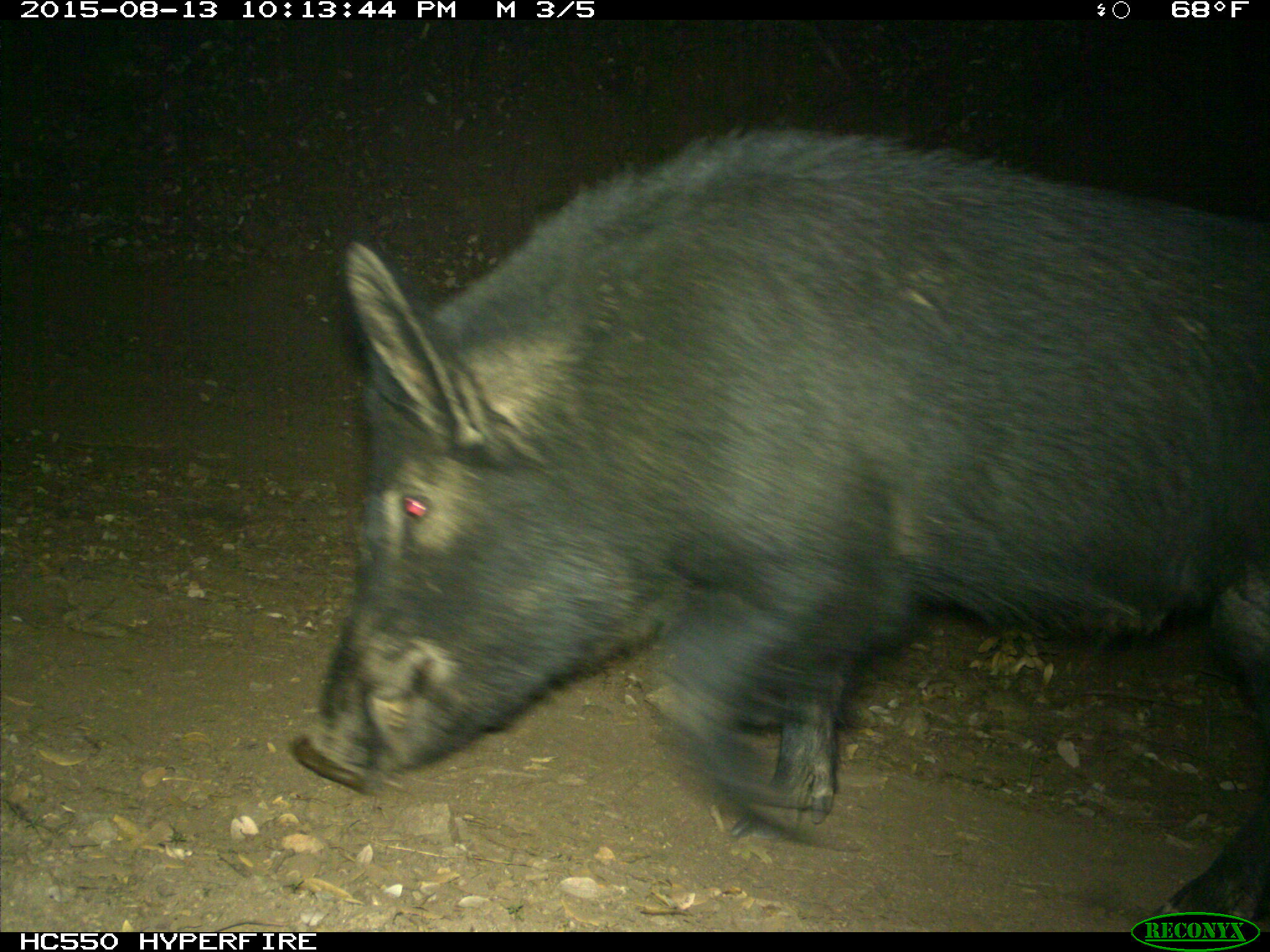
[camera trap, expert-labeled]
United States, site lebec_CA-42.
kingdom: Animalia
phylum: Chordata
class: Mammalia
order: Artiodactyla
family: Suidae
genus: Sus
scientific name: Sus scrofa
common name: wild boar